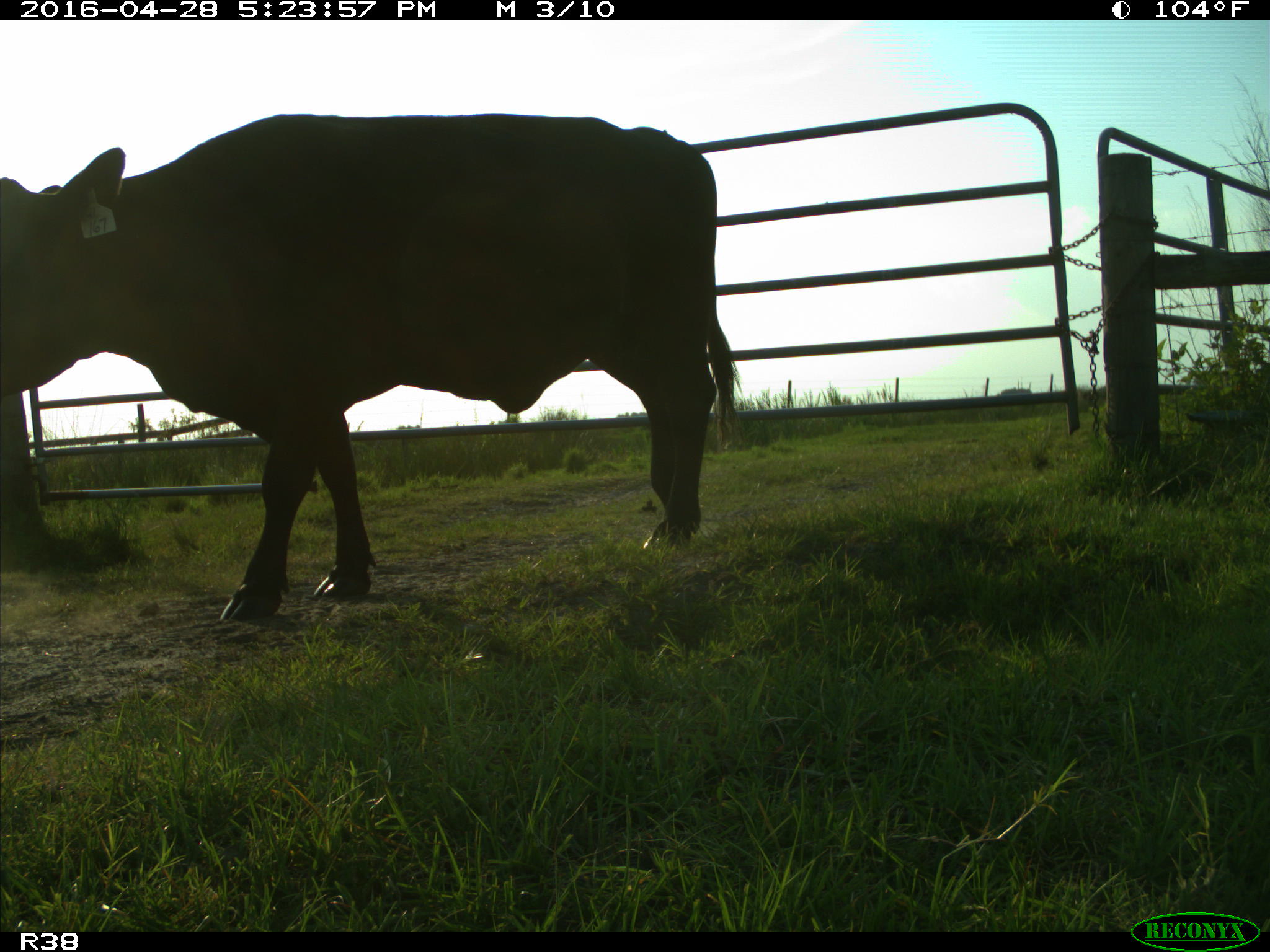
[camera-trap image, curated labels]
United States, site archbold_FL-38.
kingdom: Animalia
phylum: Chordata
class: Mammalia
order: Artiodactyla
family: Bovidae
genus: Bos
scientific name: Bos taurus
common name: domestic cow